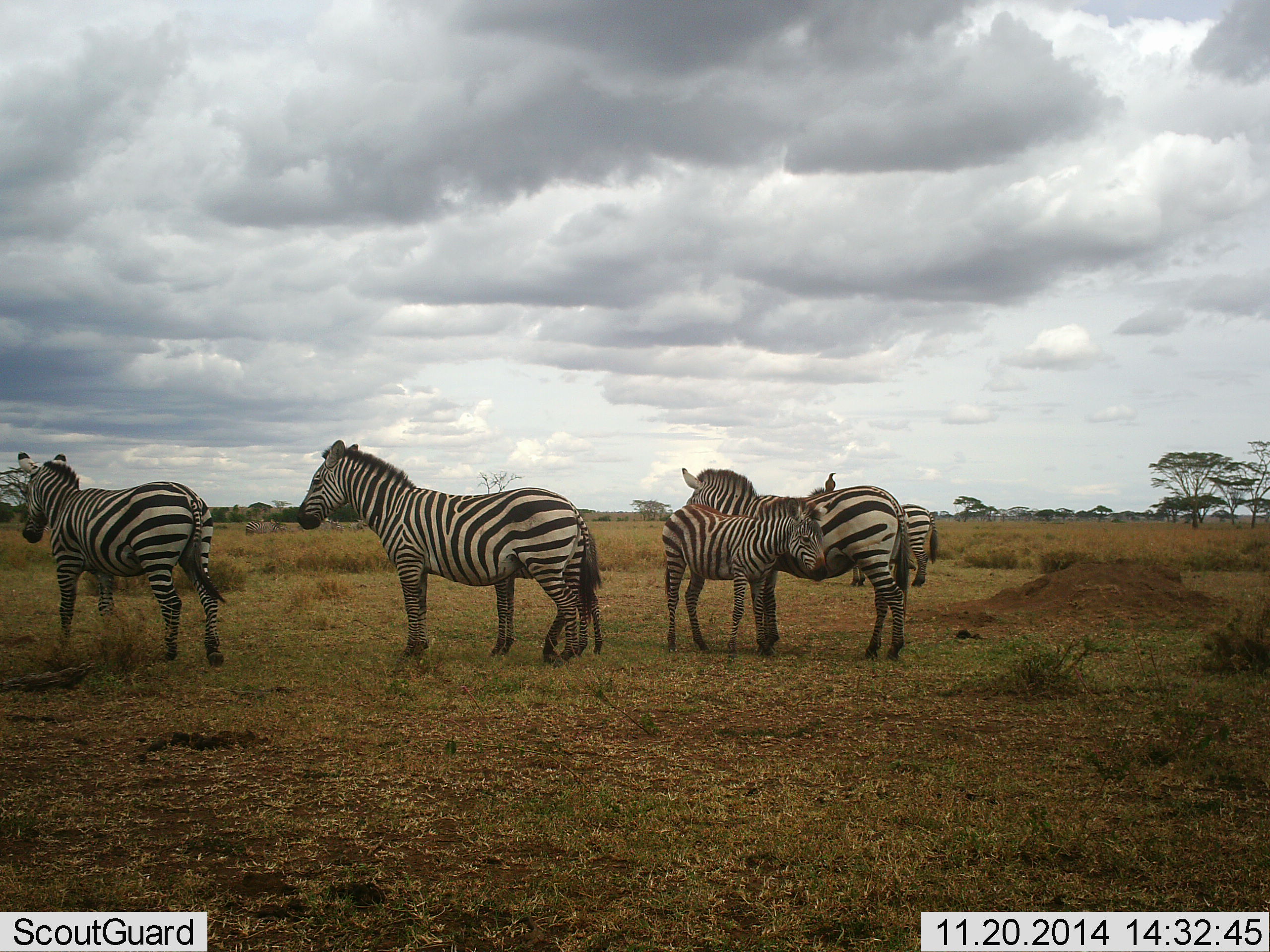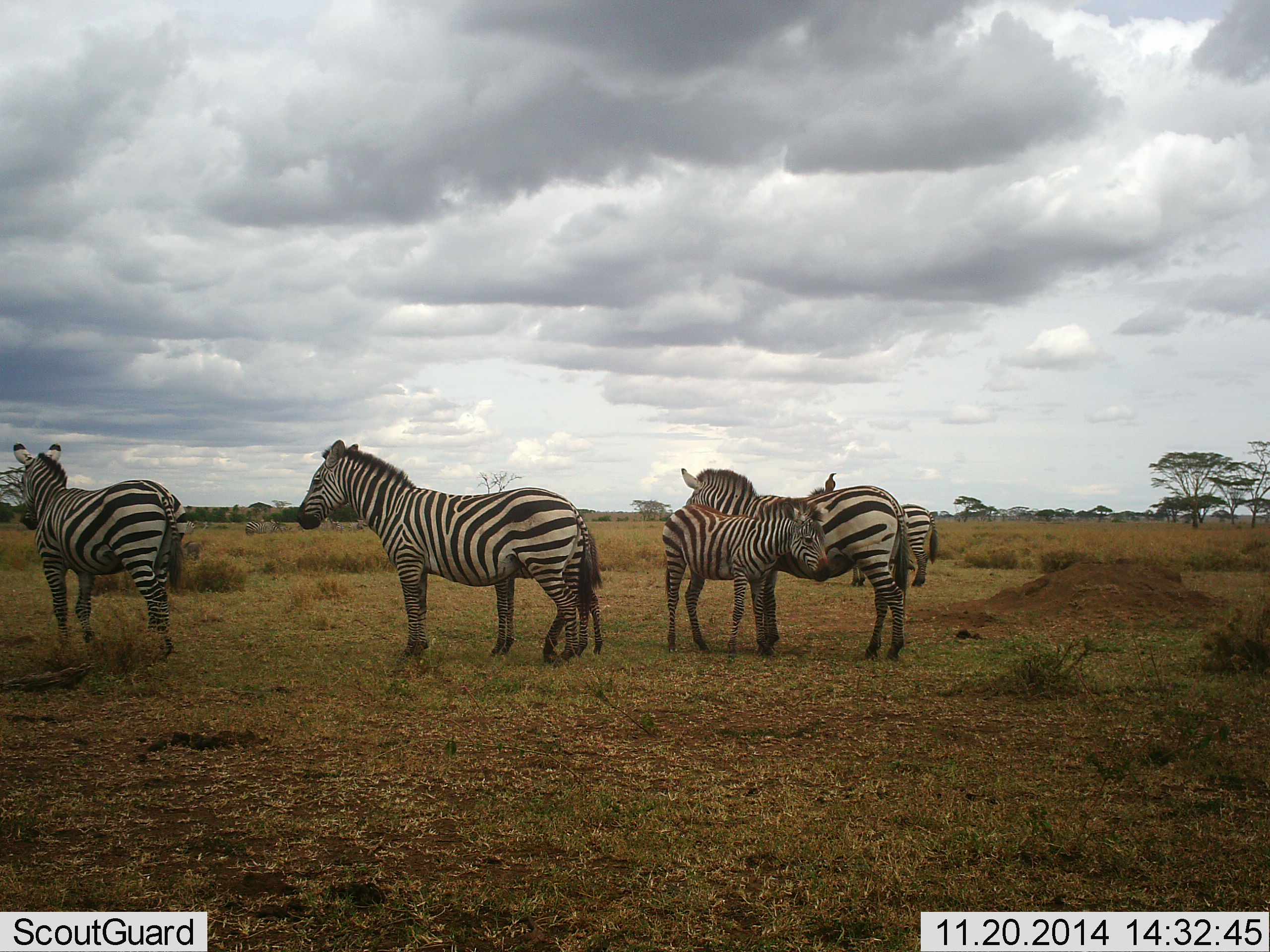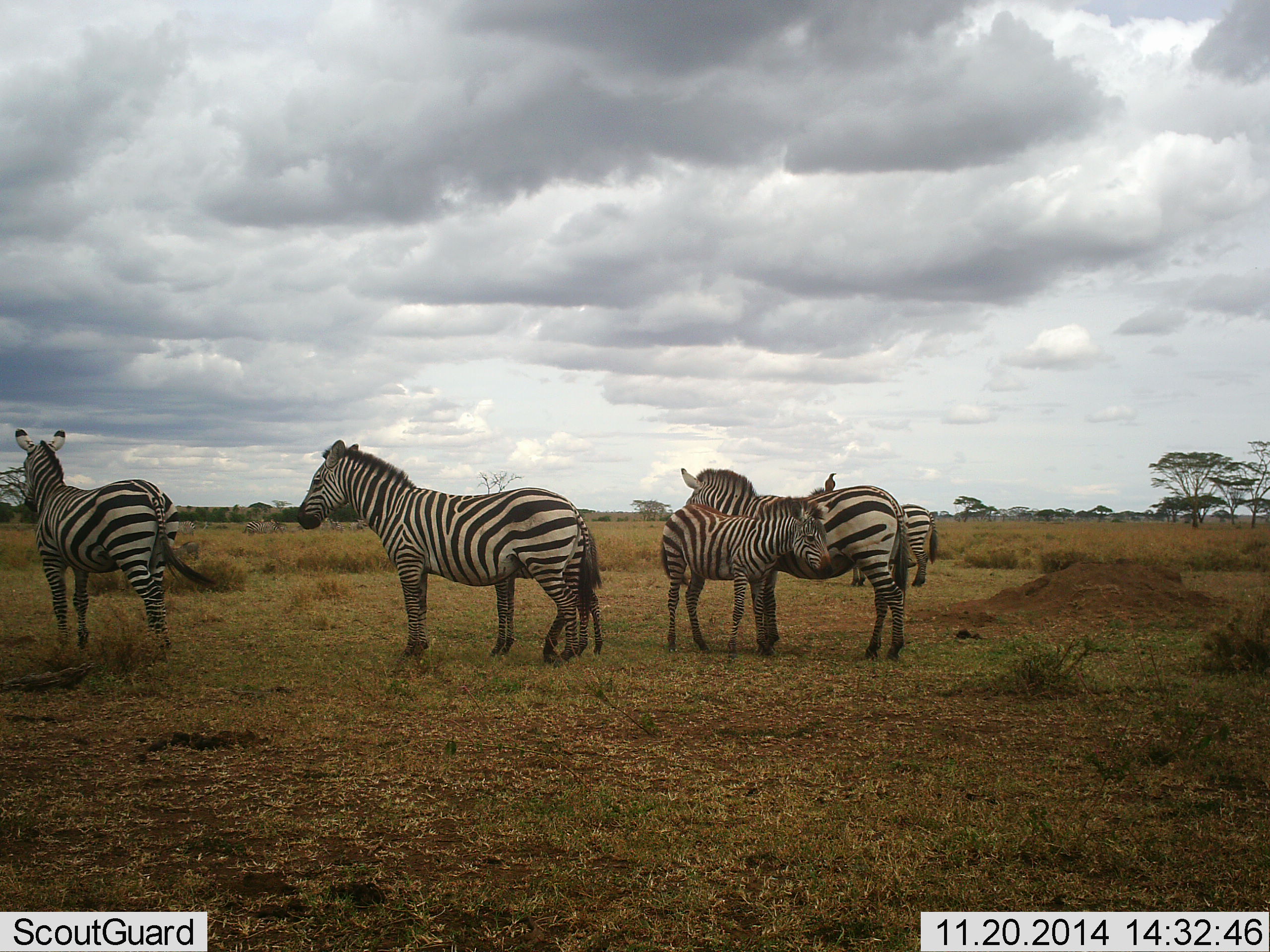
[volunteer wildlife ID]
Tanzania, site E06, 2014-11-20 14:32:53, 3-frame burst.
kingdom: Animalia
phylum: Chordata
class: Mammalia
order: Perissodactyla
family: Equidae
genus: Equus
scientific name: Equus quagga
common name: plains zebra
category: zebra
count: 5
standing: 100%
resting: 0%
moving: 8%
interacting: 0%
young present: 85%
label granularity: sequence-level